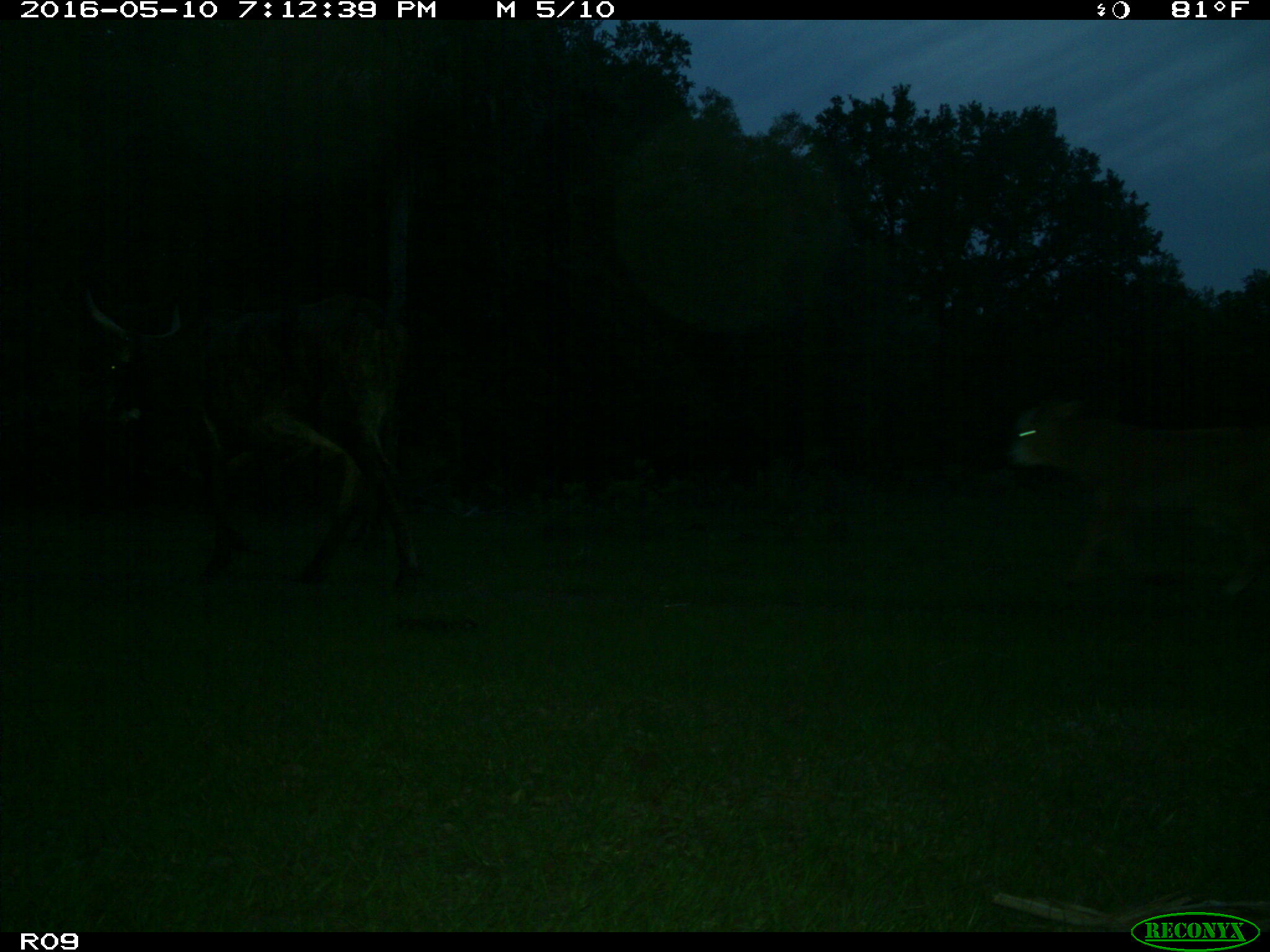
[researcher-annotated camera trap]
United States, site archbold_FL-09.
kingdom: Animalia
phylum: Chordata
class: Mammalia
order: Artiodactyla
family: Bovidae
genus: Bos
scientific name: Bos taurus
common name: domestic cow